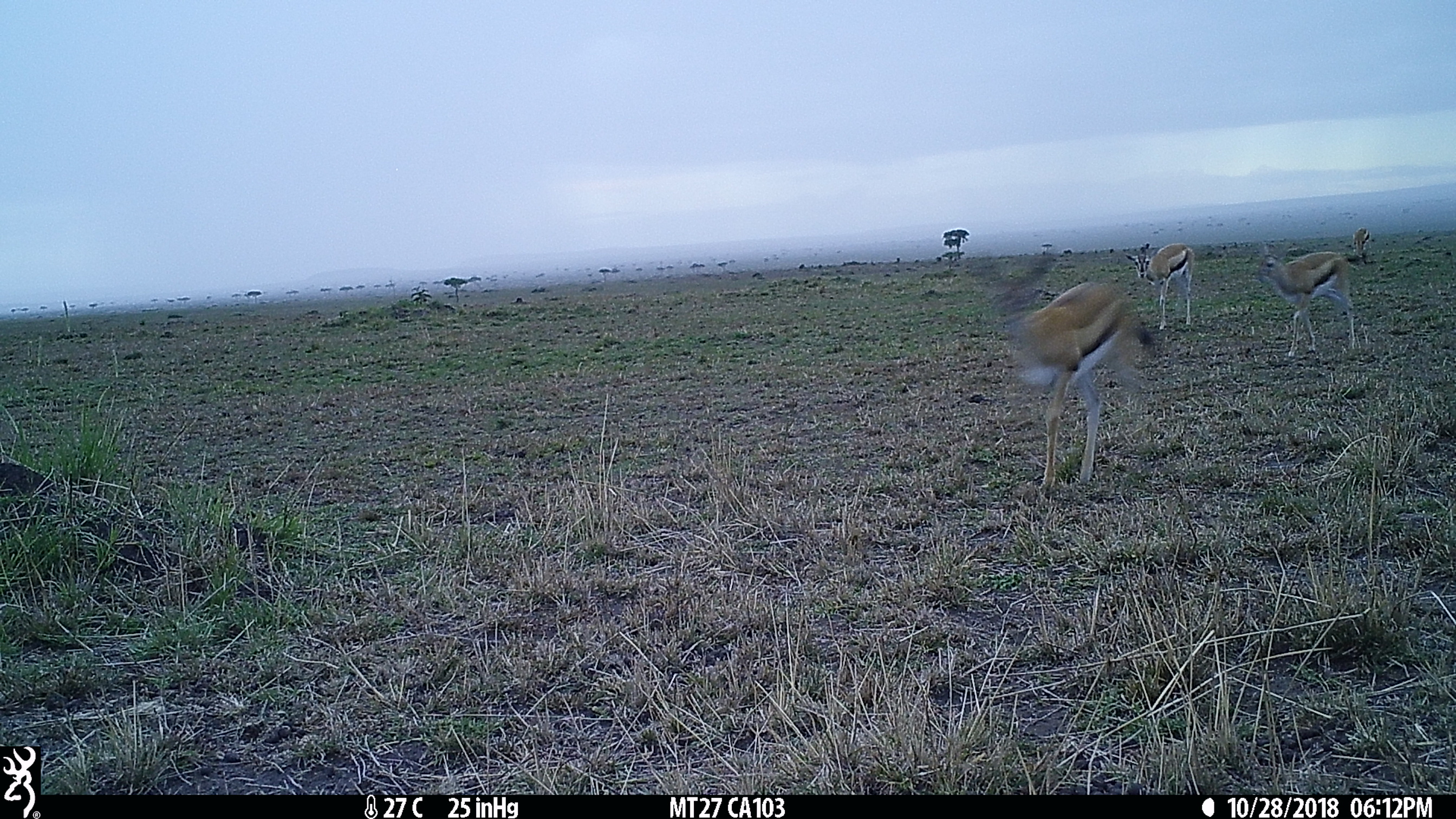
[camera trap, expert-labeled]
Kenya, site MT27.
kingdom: Animalia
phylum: Chordata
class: Mammalia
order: Artiodactyla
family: Bovidae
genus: Eudorcas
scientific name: Eudorcas thomsonii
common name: thomon's gazelle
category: gazelle thomsons